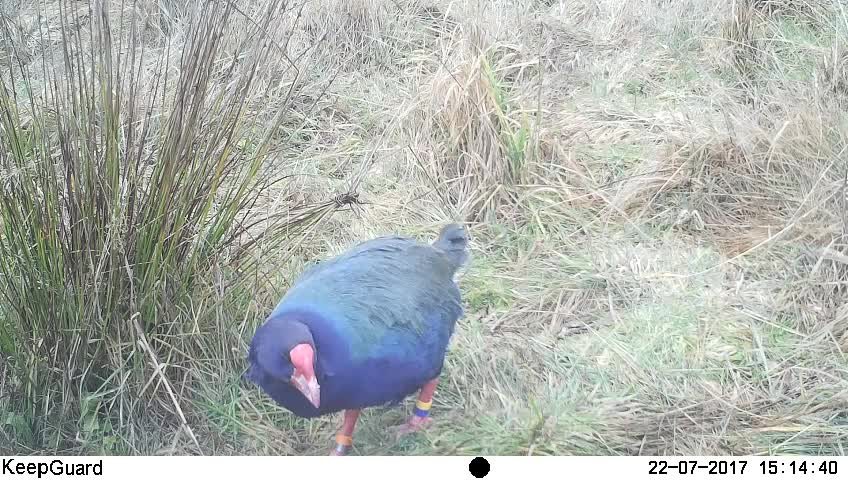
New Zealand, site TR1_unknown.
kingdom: Animalia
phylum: Chordata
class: Aves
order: Gruiformes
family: Rallidae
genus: Porphyrio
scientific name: Porphyrio mantelli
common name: takahe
Takahe (Porphyrio mantelli).